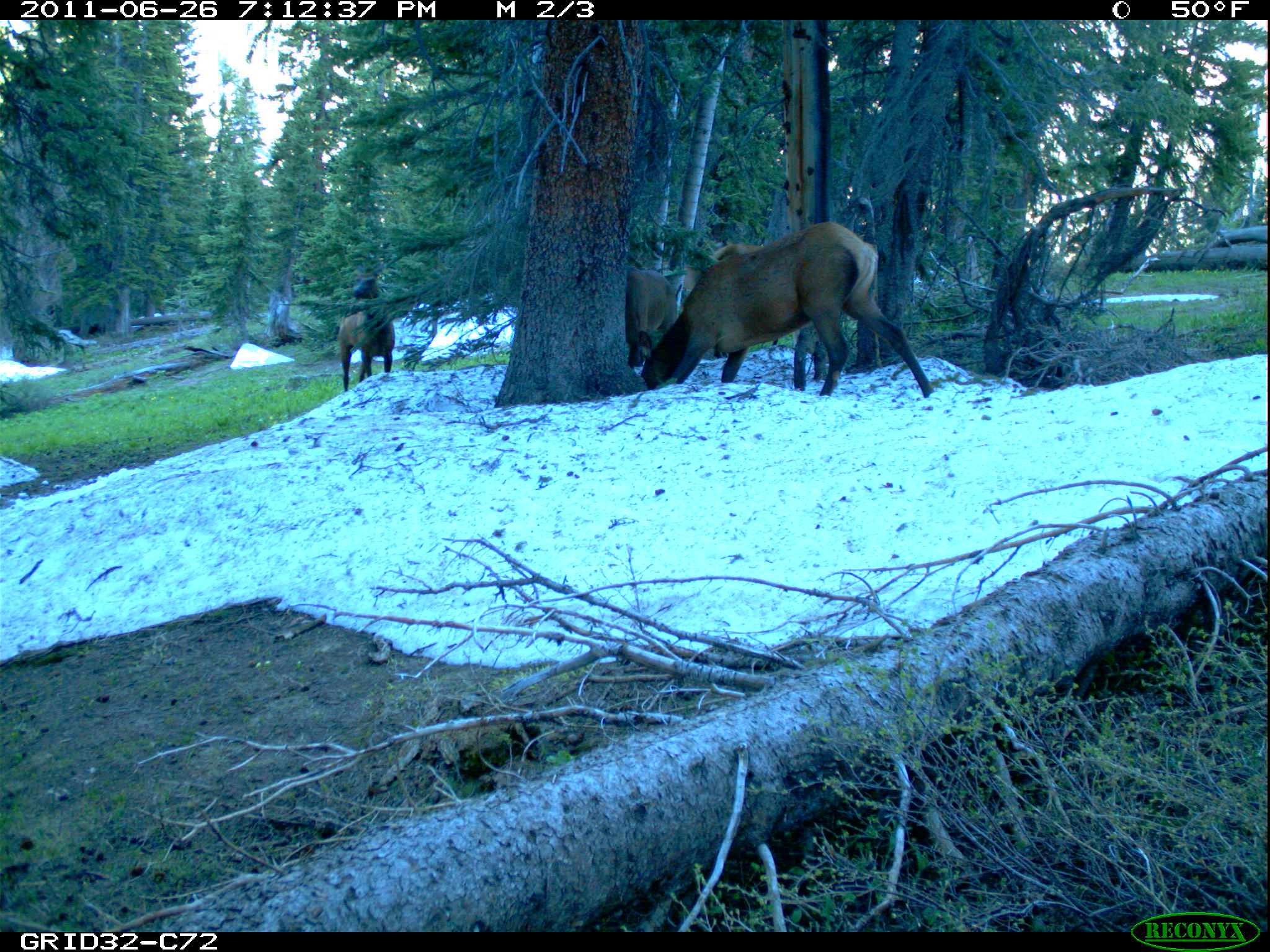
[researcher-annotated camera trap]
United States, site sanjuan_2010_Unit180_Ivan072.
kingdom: Animalia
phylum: Chordata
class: Mammalia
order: Artiodactyla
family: Cervidae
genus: Cervus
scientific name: Cervus elaphus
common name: red deer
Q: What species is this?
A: Cervus elaphus (red deer).